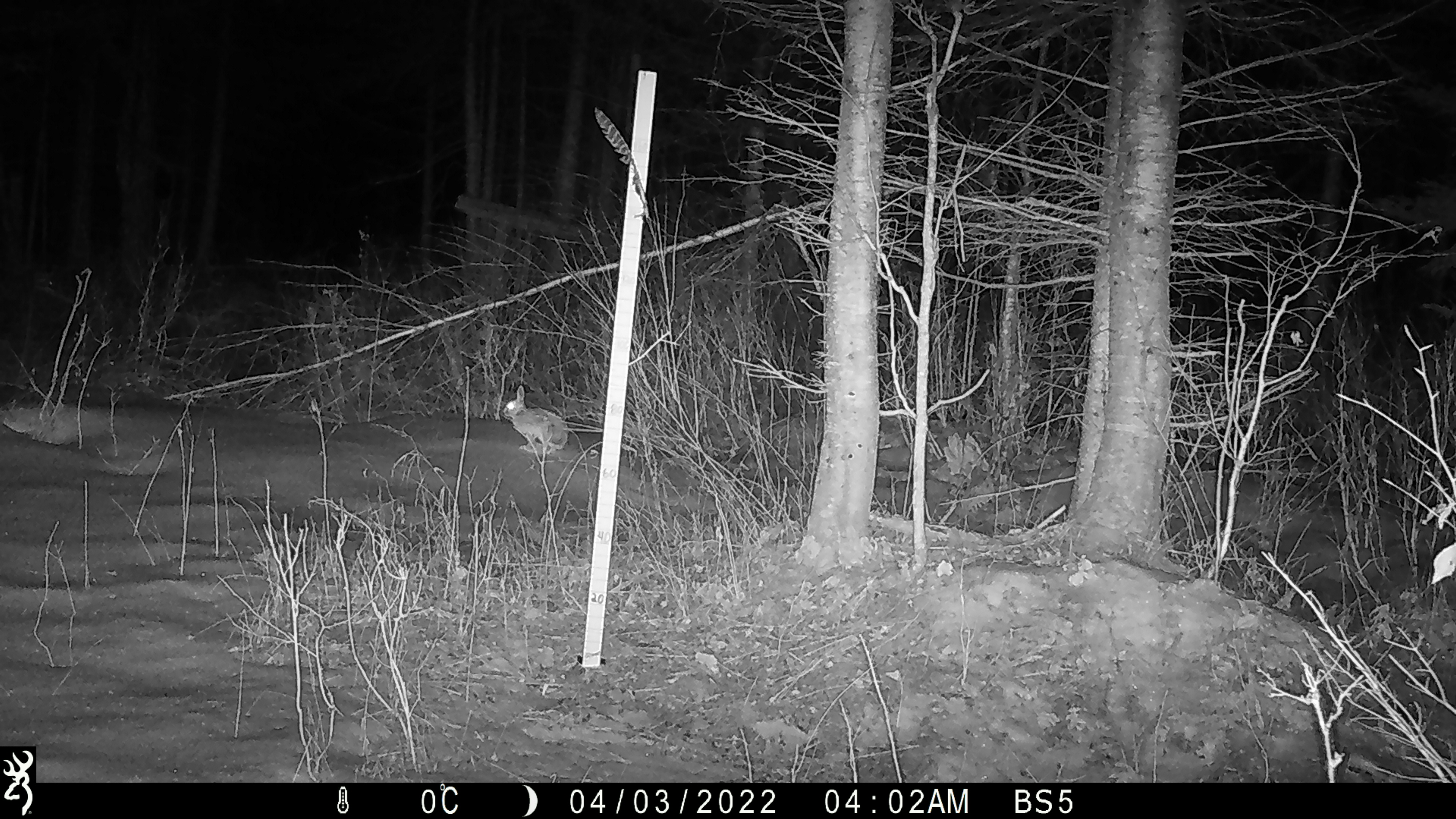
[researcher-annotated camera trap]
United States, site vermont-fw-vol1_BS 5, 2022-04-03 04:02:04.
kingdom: Animalia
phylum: Chordata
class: Mammalia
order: Lagomorpha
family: Leporidae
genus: Lepus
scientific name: Lepus americanus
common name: snowshoe hare